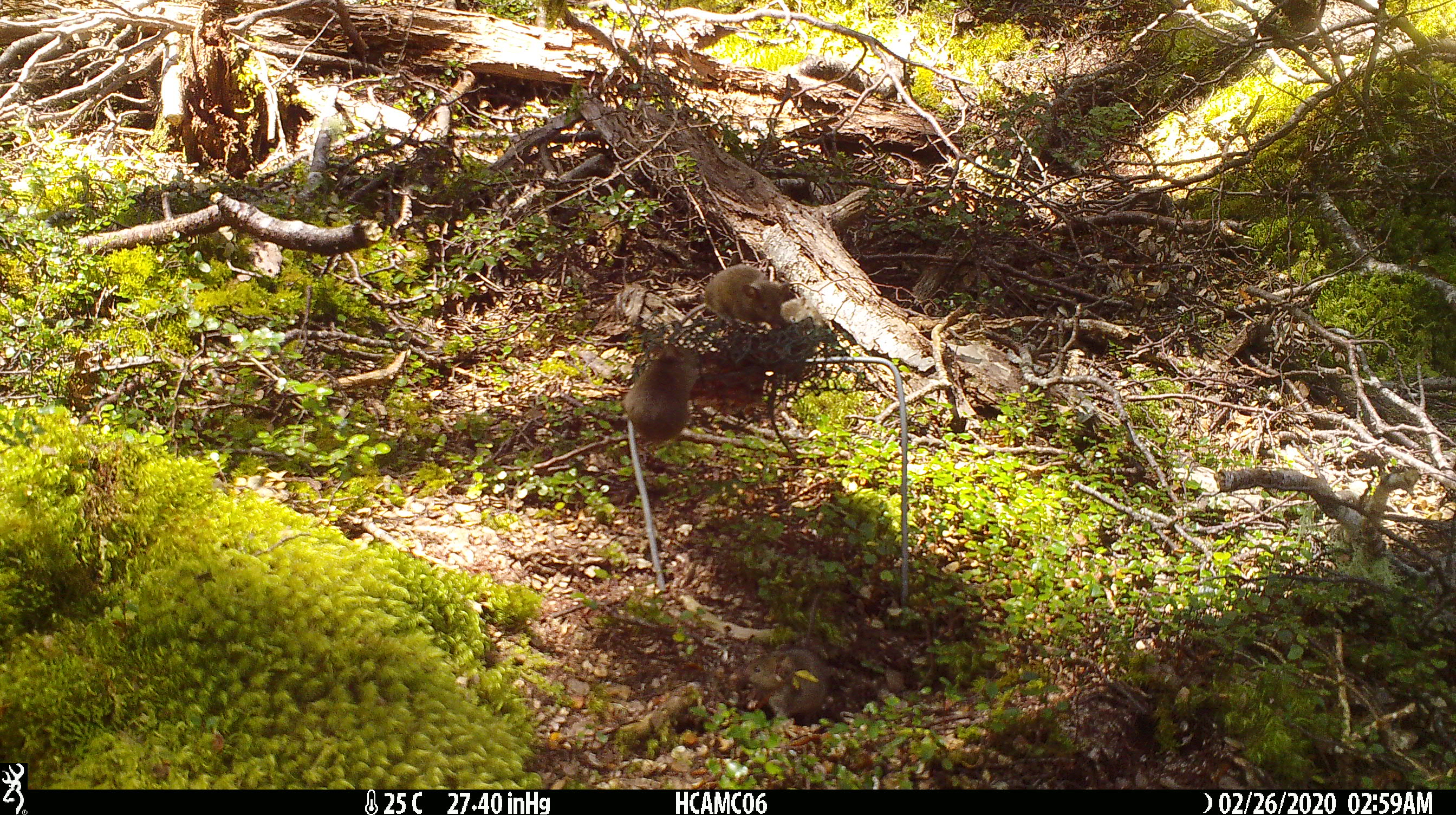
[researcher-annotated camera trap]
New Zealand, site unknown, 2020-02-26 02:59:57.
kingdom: Animalia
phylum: Chordata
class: Mammalia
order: Rodentia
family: Muridae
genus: Mus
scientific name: Mus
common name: mouse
Mouse (Mus).